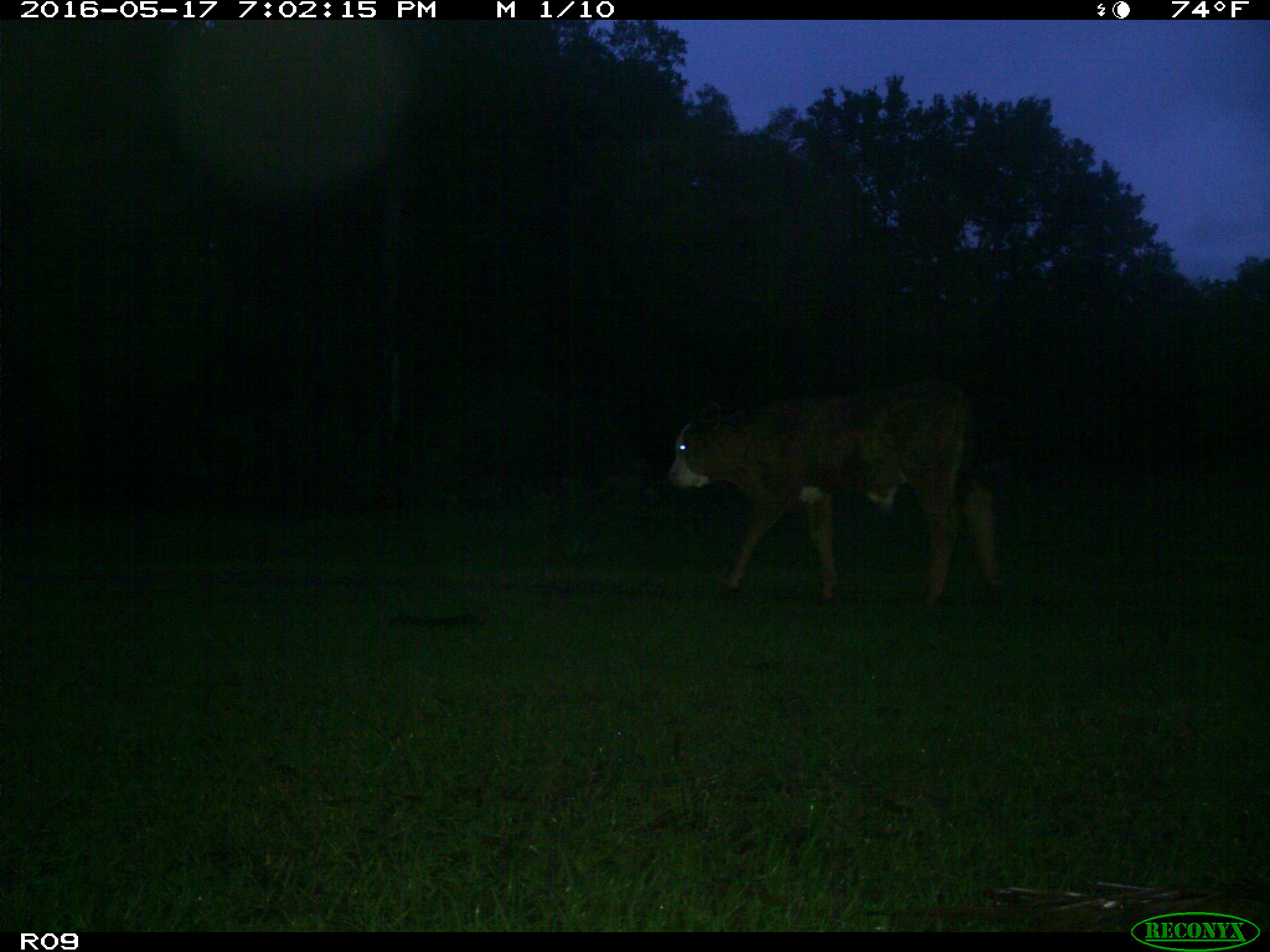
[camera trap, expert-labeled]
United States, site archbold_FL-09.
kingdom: Animalia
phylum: Chordata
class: Mammalia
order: Artiodactyla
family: Bovidae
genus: Bos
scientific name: Bos taurus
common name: domestic cow